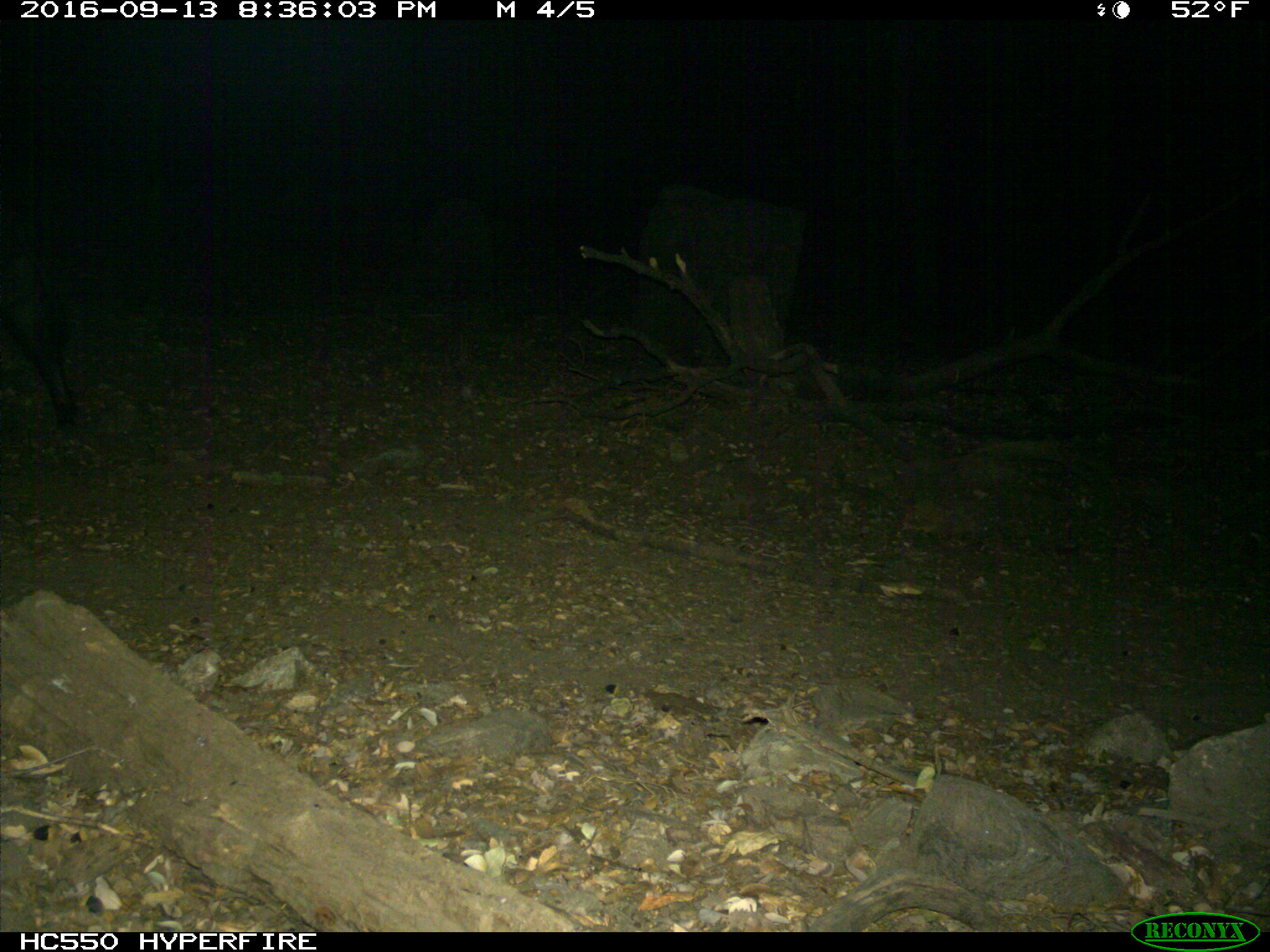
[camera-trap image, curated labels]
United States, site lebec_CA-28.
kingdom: Animalia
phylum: Chordata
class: Mammalia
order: Artiodactyla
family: Suidae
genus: Sus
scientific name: Sus scrofa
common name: wild boar